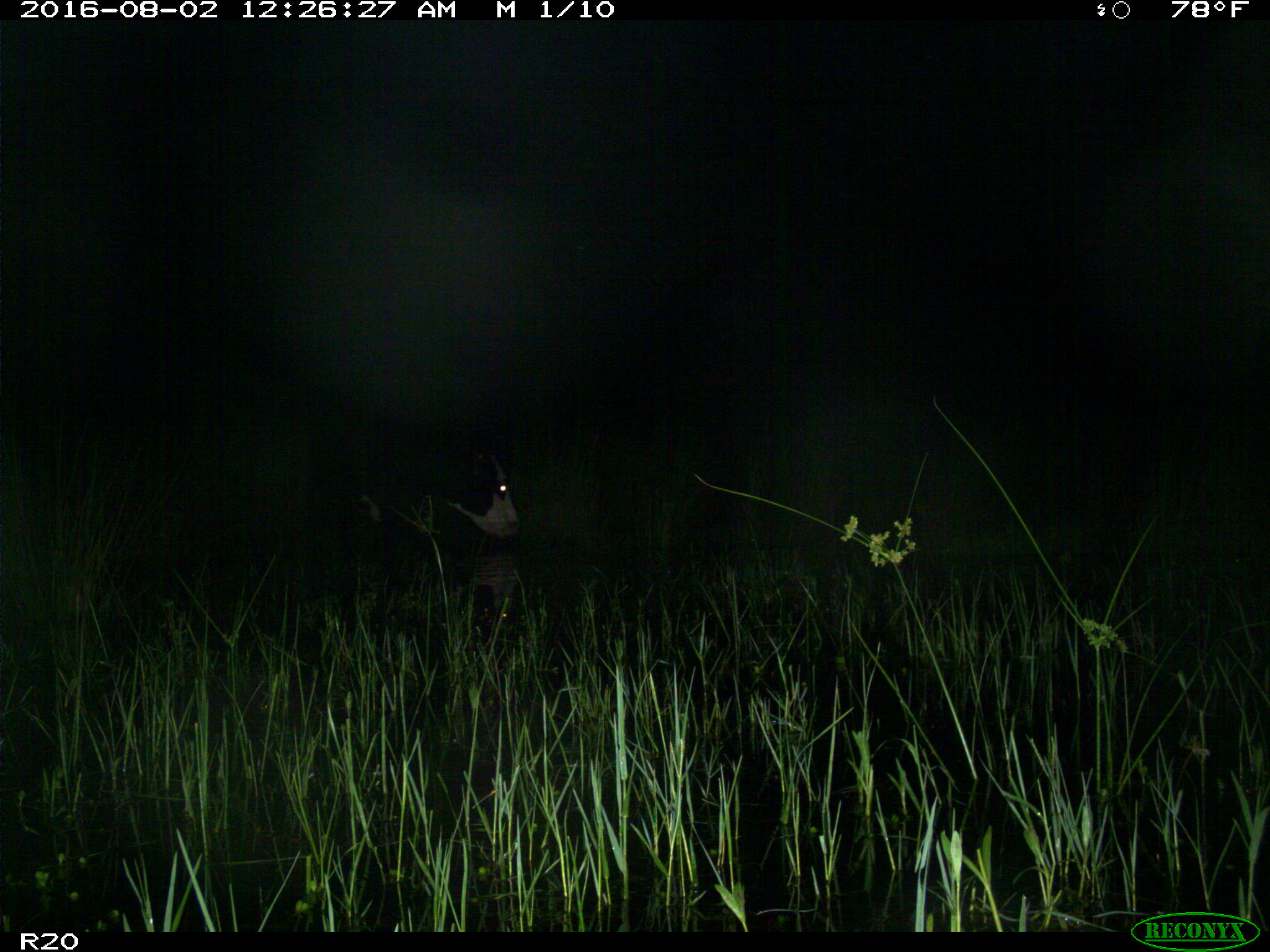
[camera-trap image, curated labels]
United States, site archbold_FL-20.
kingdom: Animalia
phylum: Chordata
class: Mammalia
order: Artiodactyla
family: Bovidae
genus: Bos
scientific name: Bos taurus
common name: domestic cow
Bos taurus (domestic cow).